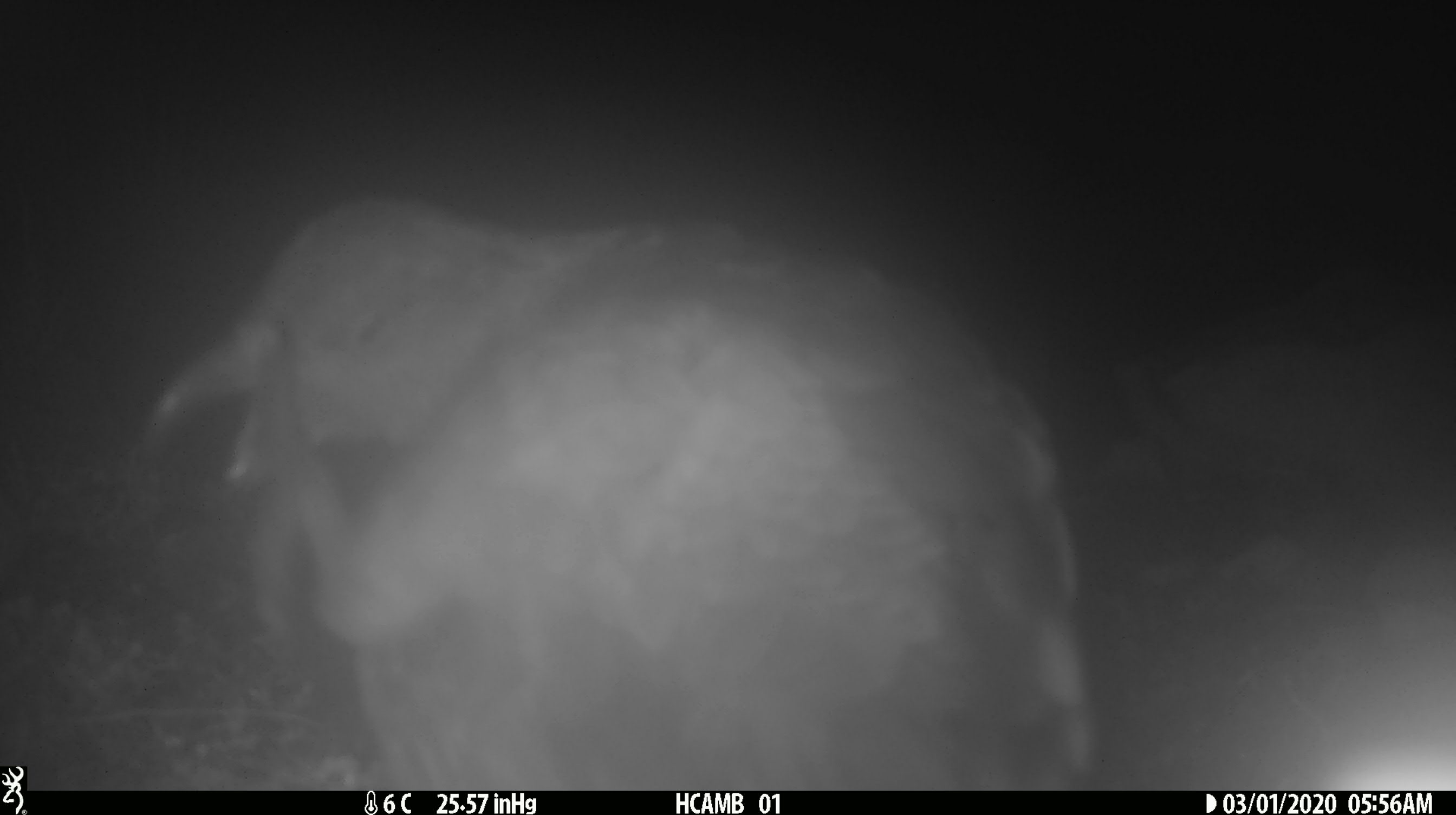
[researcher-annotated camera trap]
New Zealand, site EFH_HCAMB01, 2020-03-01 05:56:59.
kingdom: Animalia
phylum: Chordata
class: Aves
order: Psittaciformes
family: Strigopidae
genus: Nestor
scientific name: Nestor notabilis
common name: kea